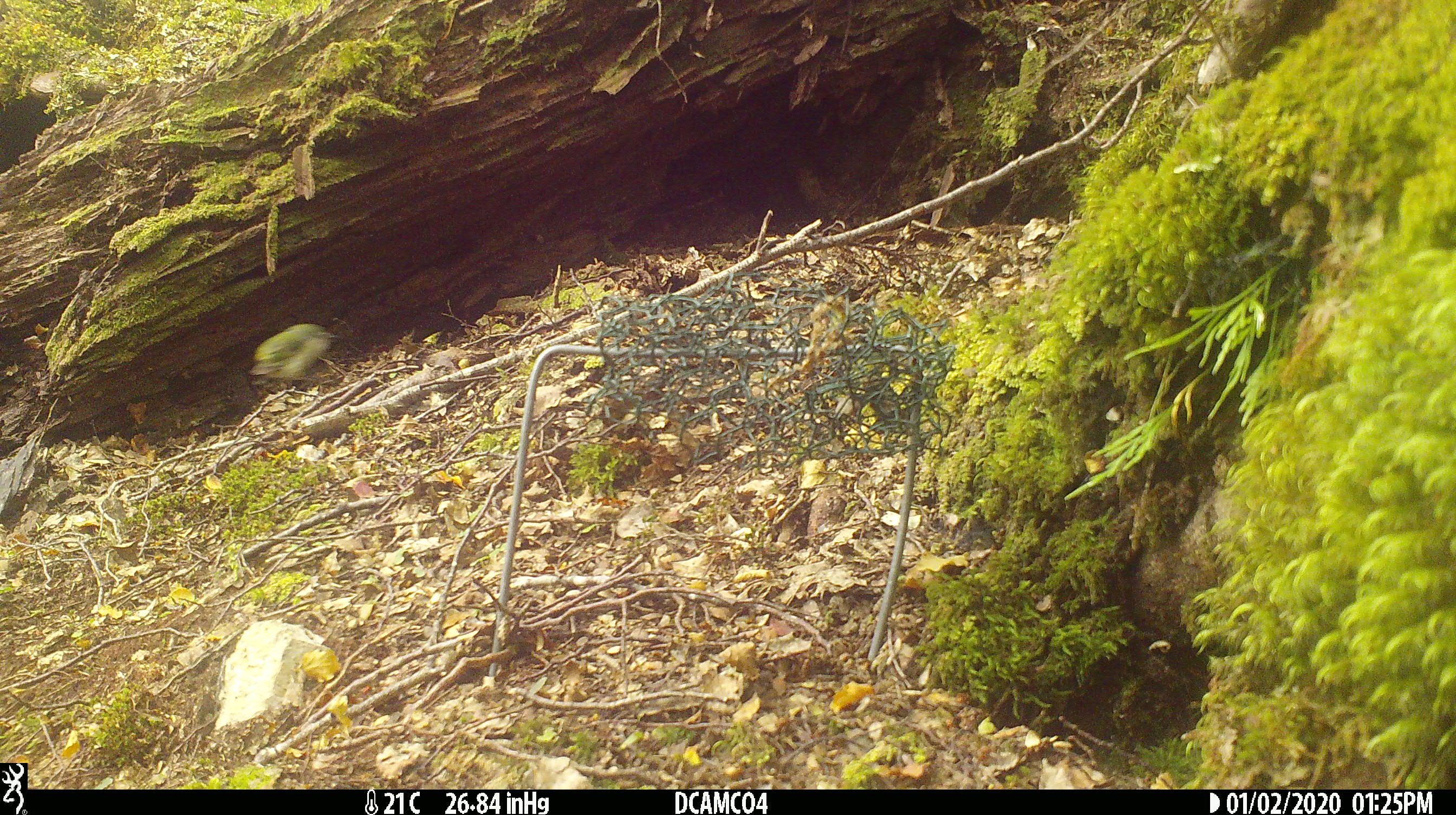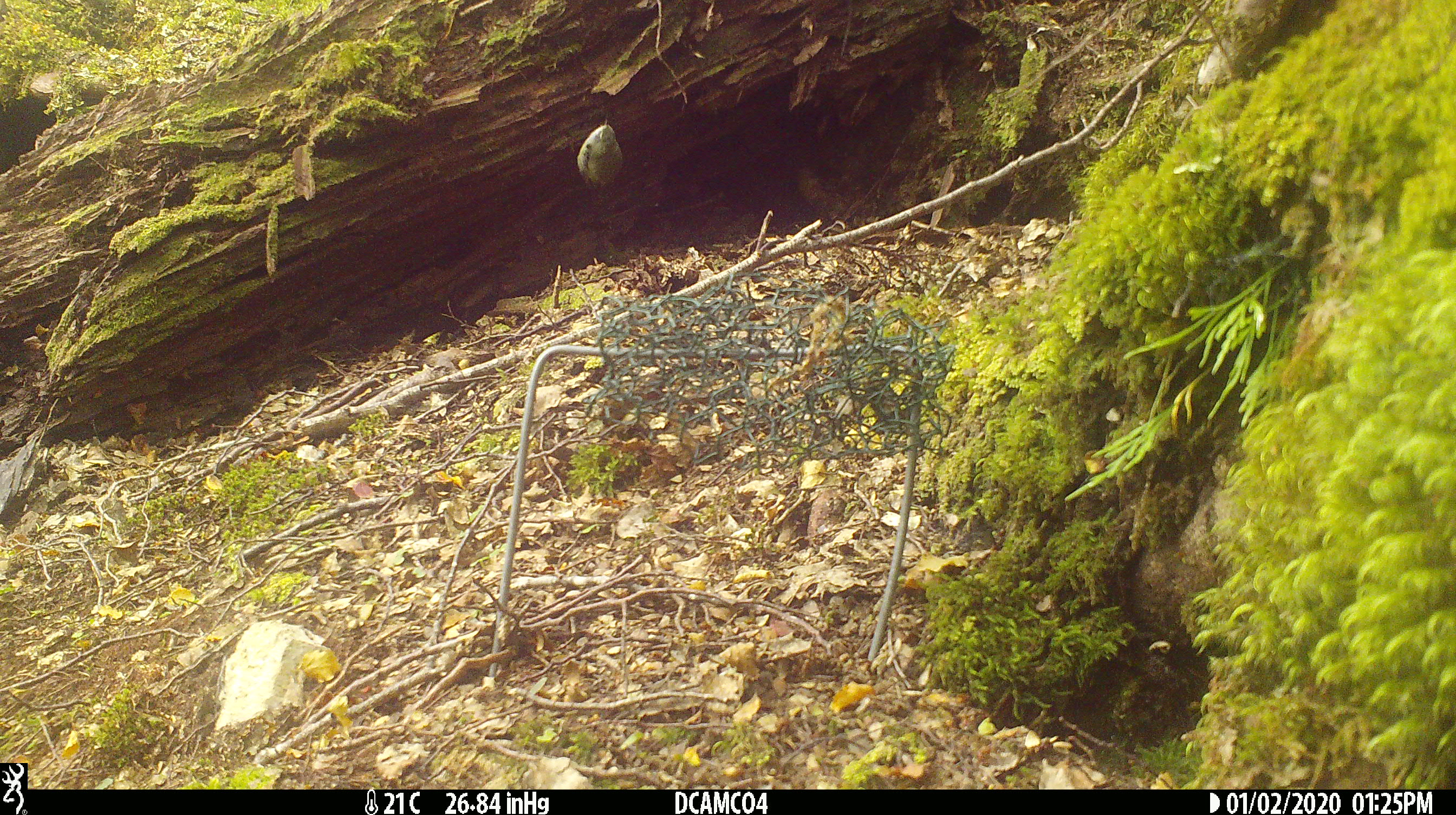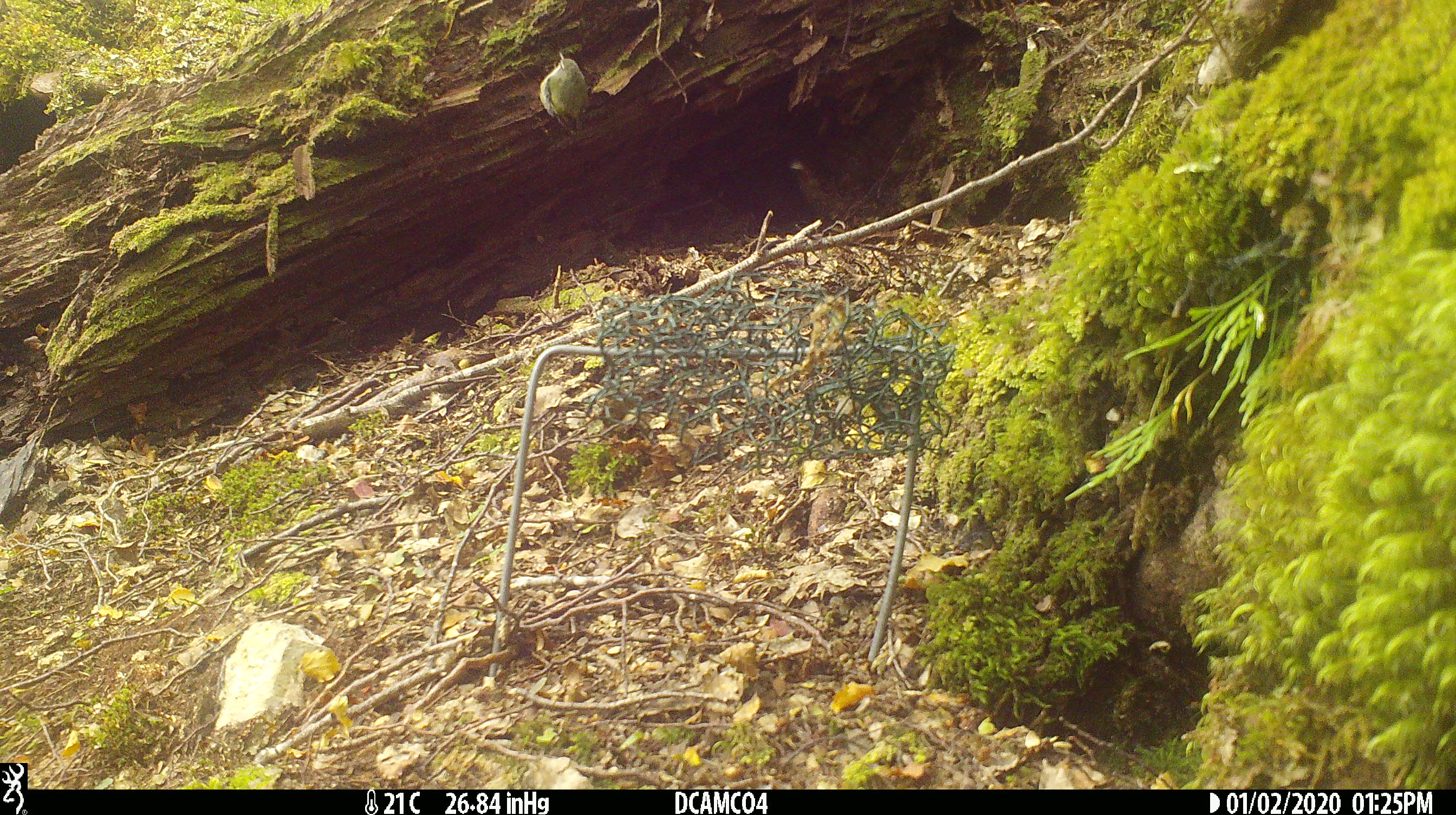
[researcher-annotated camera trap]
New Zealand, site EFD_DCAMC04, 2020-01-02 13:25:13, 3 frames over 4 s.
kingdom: Animalia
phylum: Chordata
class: Aves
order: Passeriformes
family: Acanthisittidae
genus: Acanthisitta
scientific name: Acanthisitta chloris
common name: rifleman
Rifleman (Acanthisitta chloris).